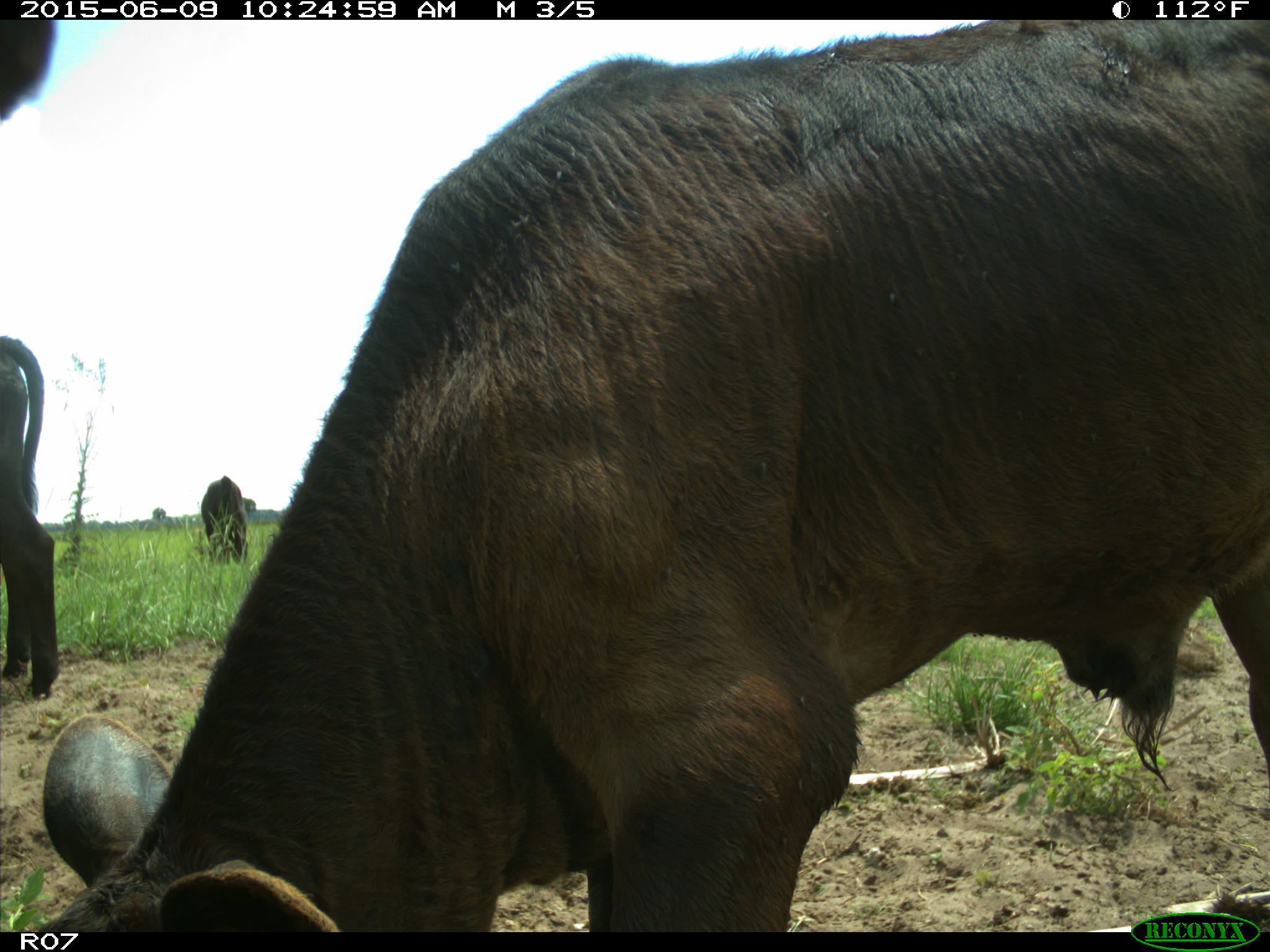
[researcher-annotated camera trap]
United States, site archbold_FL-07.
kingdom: Animalia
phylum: Chordata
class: Mammalia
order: Artiodactyla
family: Bovidae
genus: Bos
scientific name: Bos taurus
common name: domestic cow